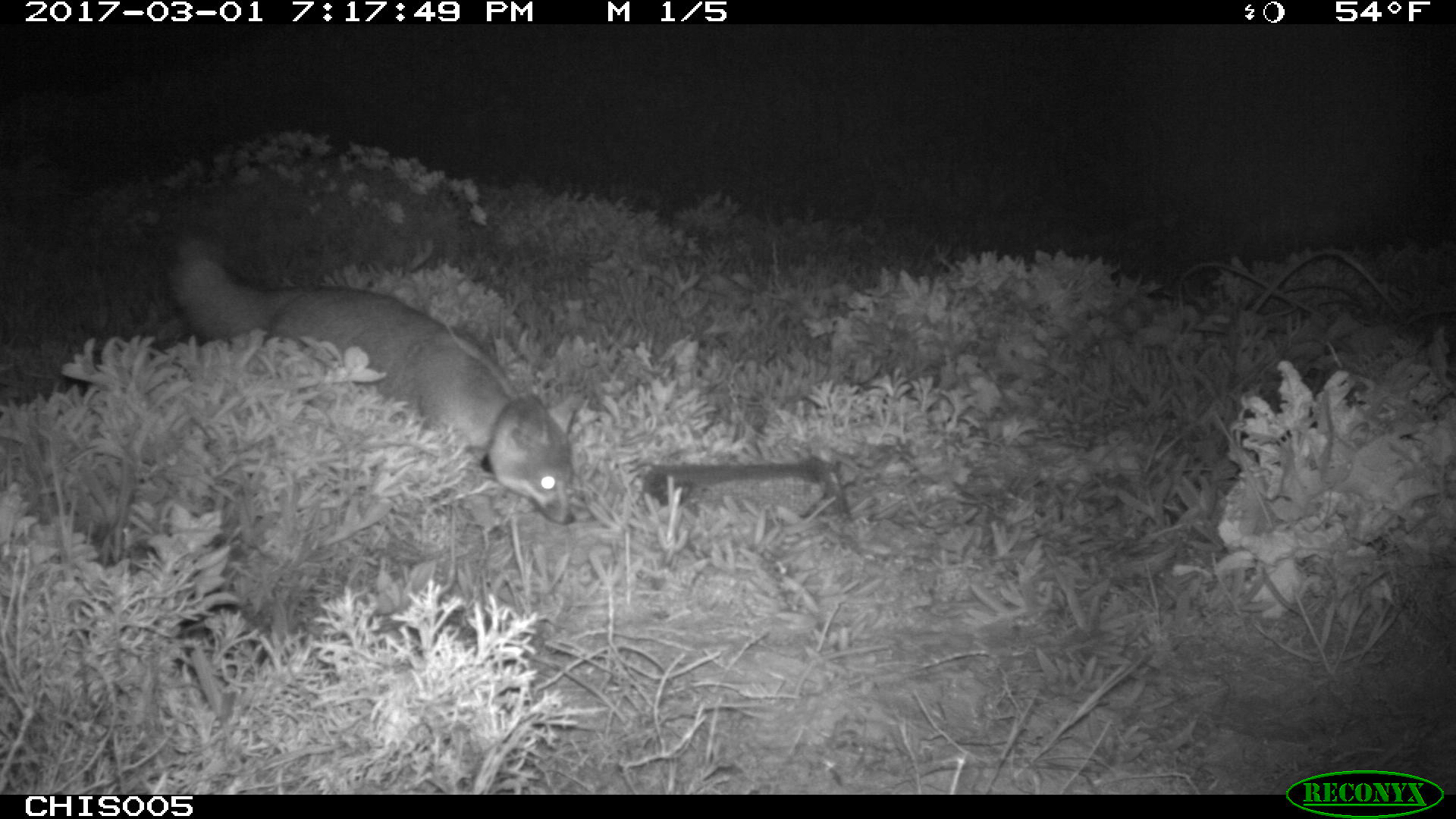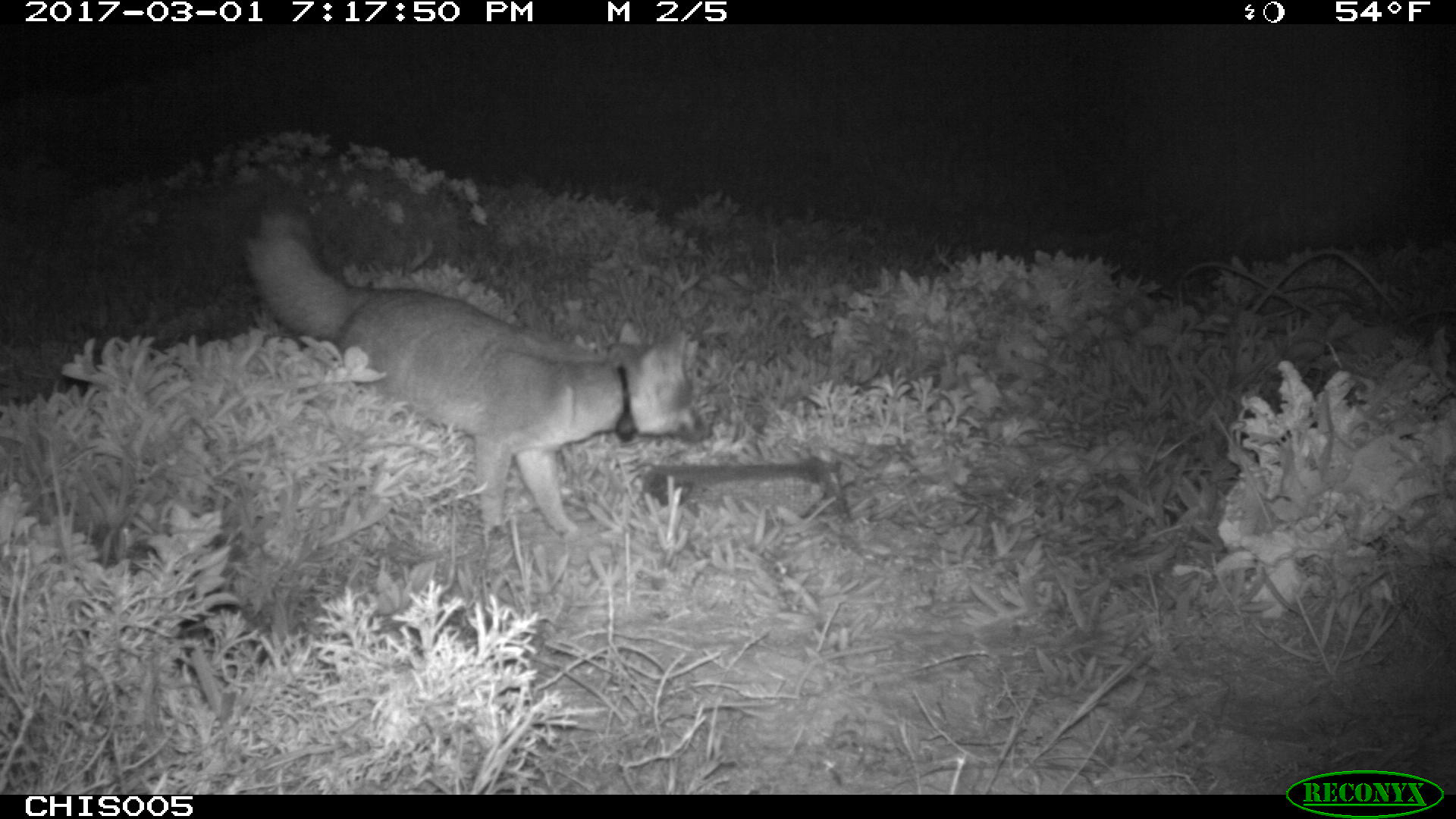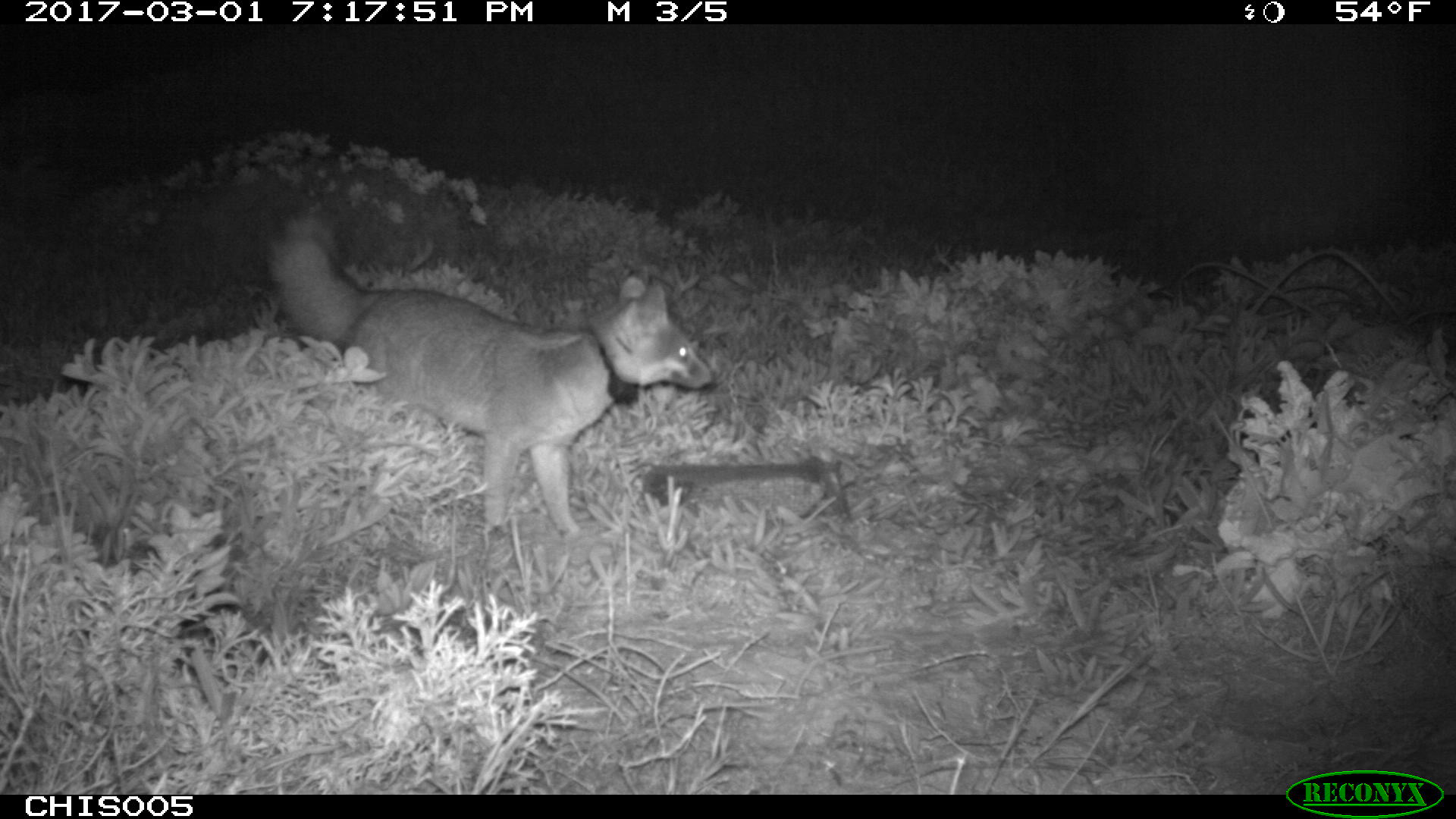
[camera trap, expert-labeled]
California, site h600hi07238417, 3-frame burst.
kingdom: Animalia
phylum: Chordata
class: Mammalia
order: Carnivora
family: Canidae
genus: Urocyon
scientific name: Urocyon littoralis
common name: island fox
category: fox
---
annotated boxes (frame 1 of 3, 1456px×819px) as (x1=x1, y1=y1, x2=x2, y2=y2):
fox: (x1=168, y1=231, x2=578, y2=524)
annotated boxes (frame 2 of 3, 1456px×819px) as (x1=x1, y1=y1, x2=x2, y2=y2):
fox: (x1=249, y1=212, x2=713, y2=570)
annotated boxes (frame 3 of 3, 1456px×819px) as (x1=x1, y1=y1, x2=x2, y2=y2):
fox: (x1=264, y1=207, x2=714, y2=541)